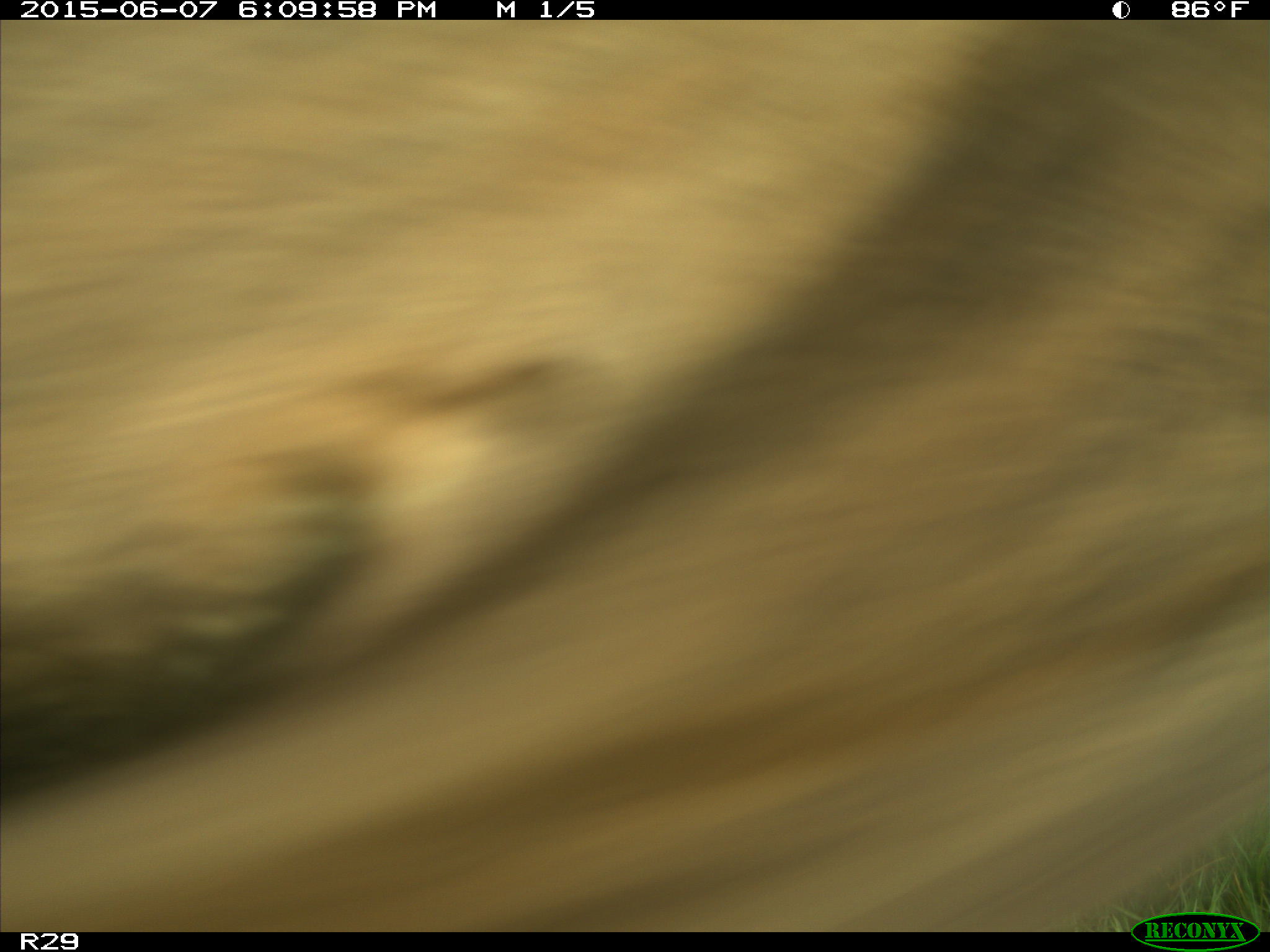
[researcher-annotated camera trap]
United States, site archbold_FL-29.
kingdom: Animalia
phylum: Chordata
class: Mammalia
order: Artiodactyla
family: Bovidae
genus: Bos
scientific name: Bos taurus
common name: domestic cow